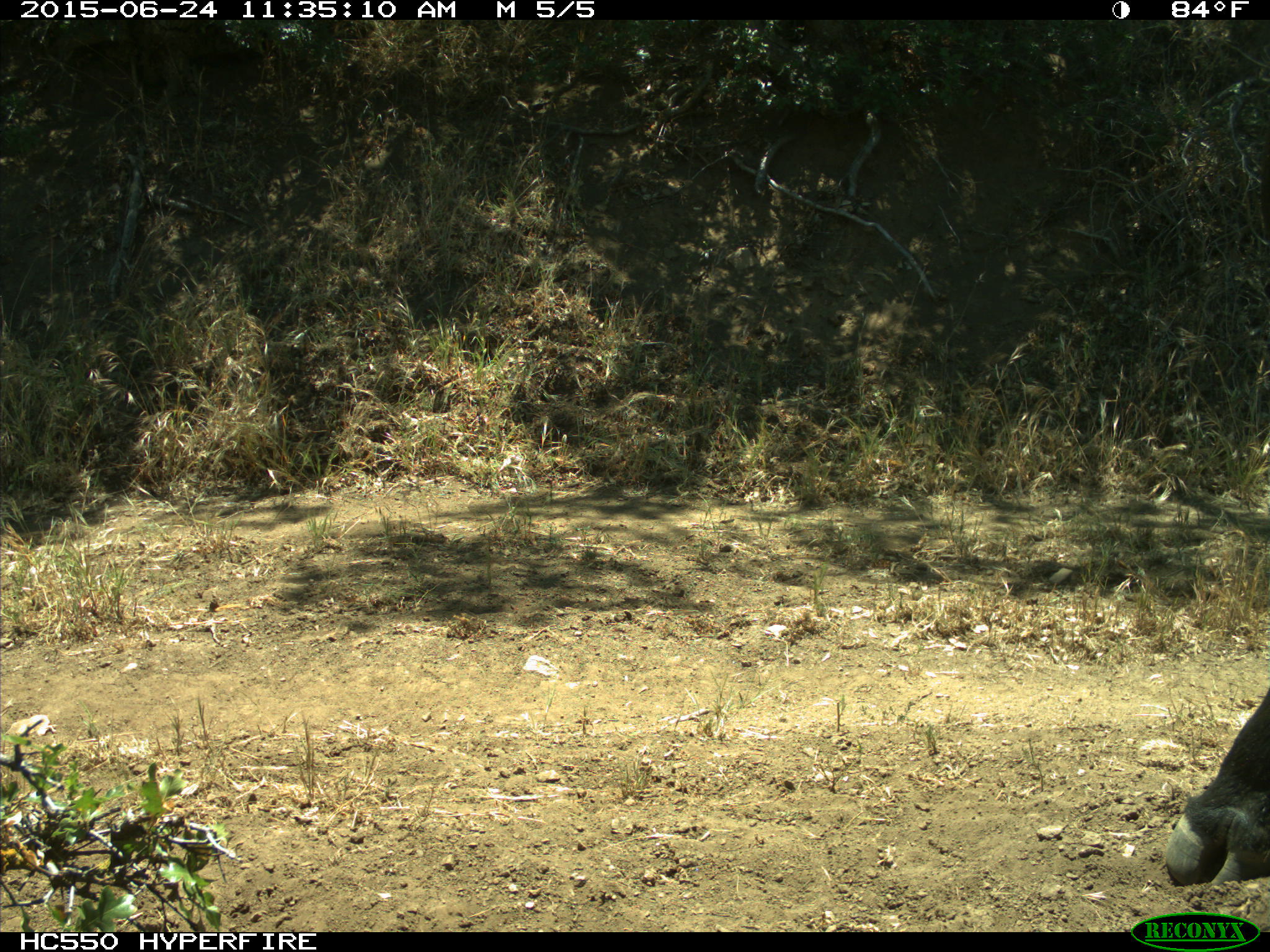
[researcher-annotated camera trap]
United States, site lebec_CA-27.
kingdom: Animalia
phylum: Chordata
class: Mammalia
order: Artiodactyla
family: Bovidae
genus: Bos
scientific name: Bos taurus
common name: domestic cow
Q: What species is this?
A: Bos taurus (domestic cow).